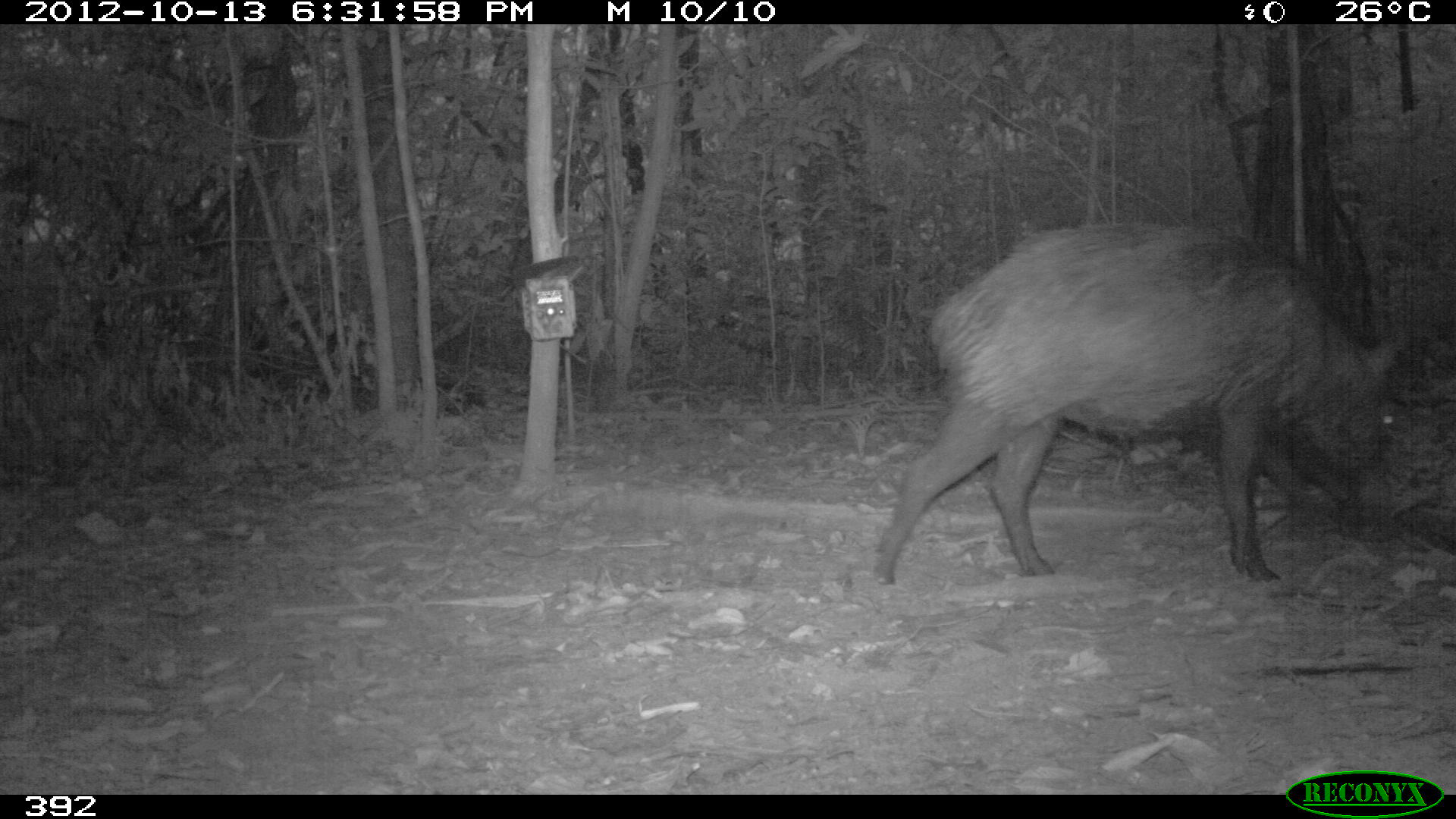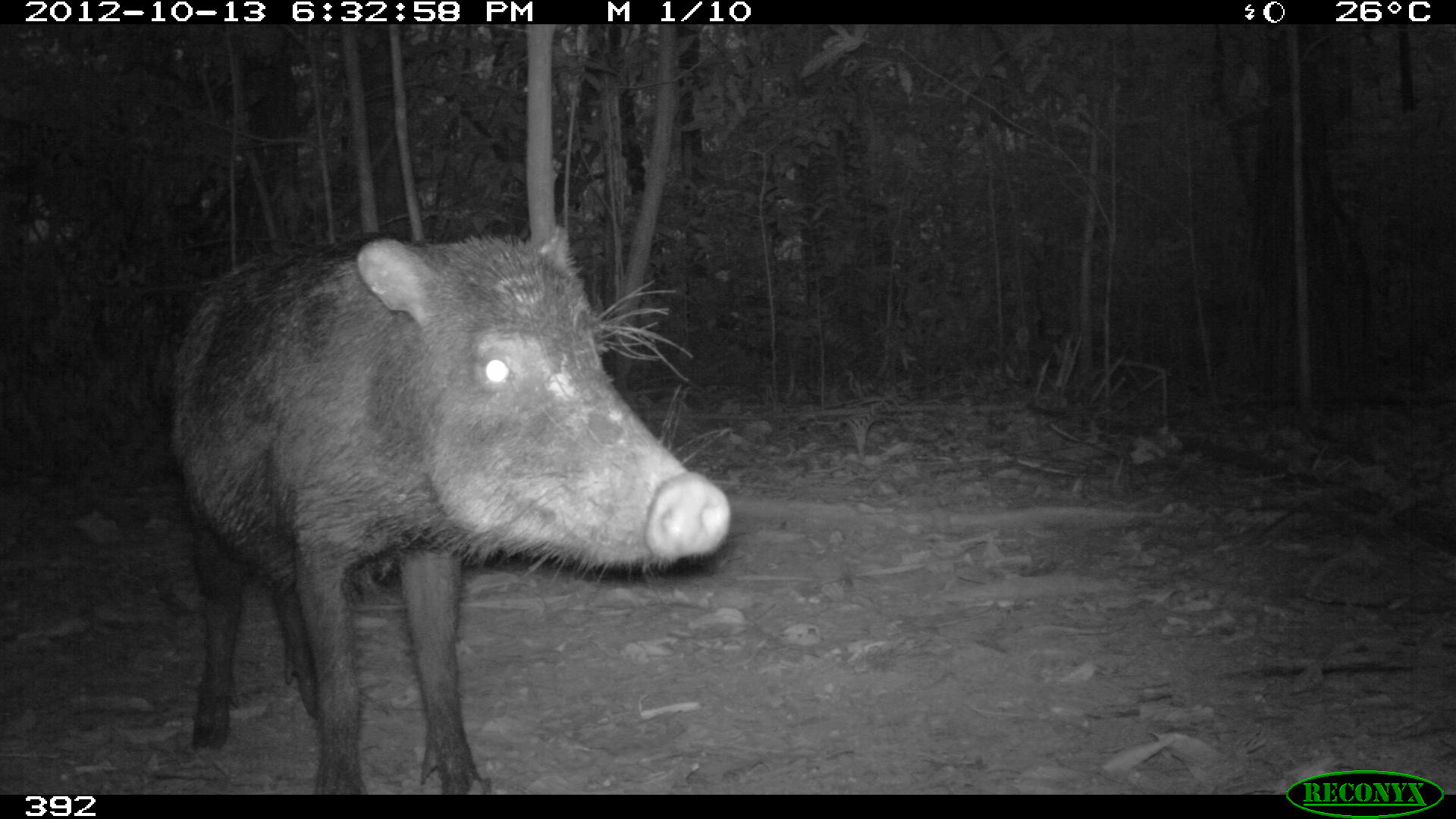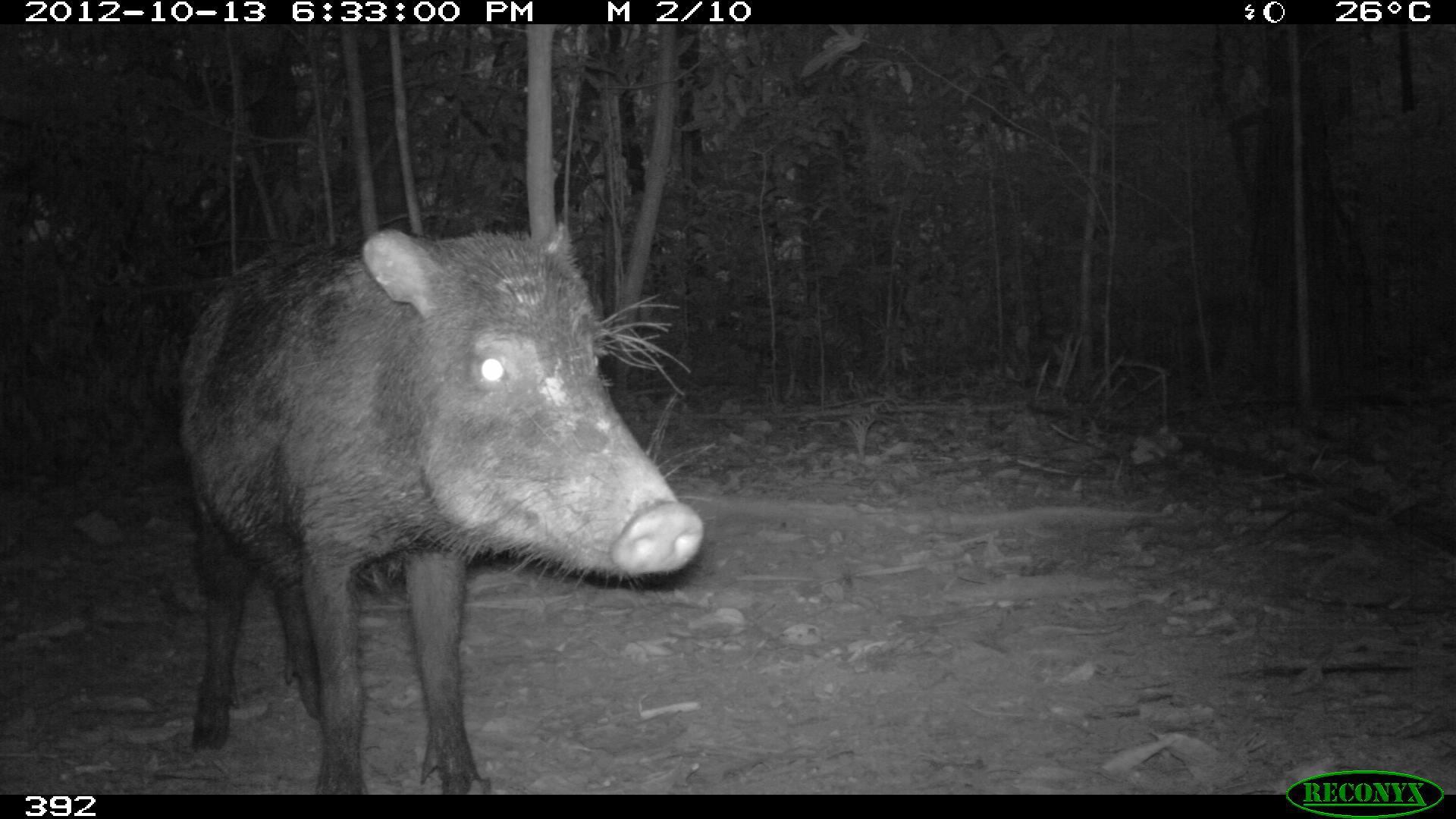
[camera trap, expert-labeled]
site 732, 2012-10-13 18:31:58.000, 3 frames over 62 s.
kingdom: Animalia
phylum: Chordata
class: Mammalia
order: Artiodactyla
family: Tayassuidae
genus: Tayassu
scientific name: Tayassu pecari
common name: white-lipped peccary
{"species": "Tayassu pecari (white-lipped peccary)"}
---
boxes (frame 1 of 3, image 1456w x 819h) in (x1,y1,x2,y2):
tayassu pecari: (871,221,1406,583)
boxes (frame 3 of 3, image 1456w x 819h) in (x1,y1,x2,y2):
tayassu pecari: (174,218,705,794)